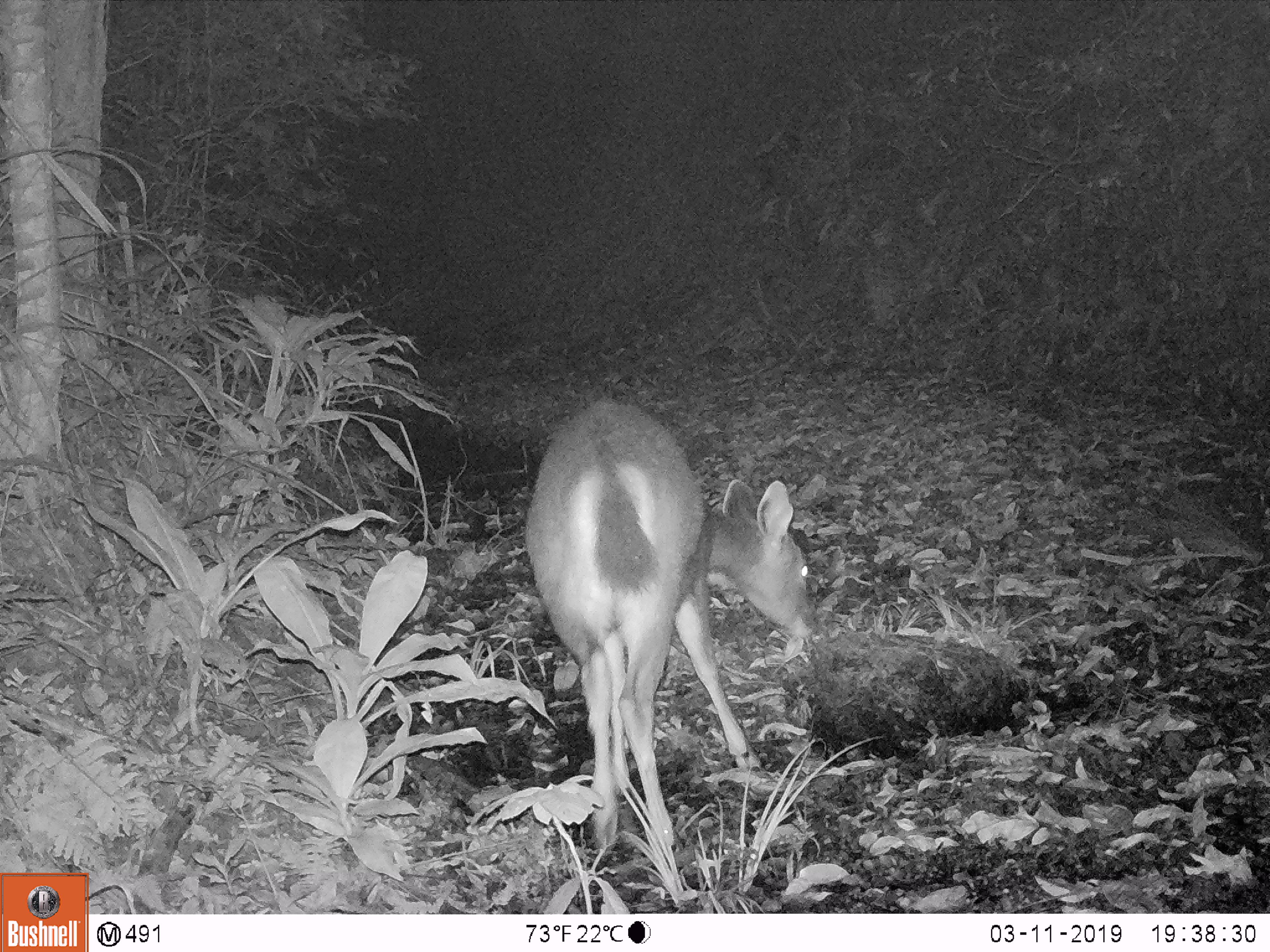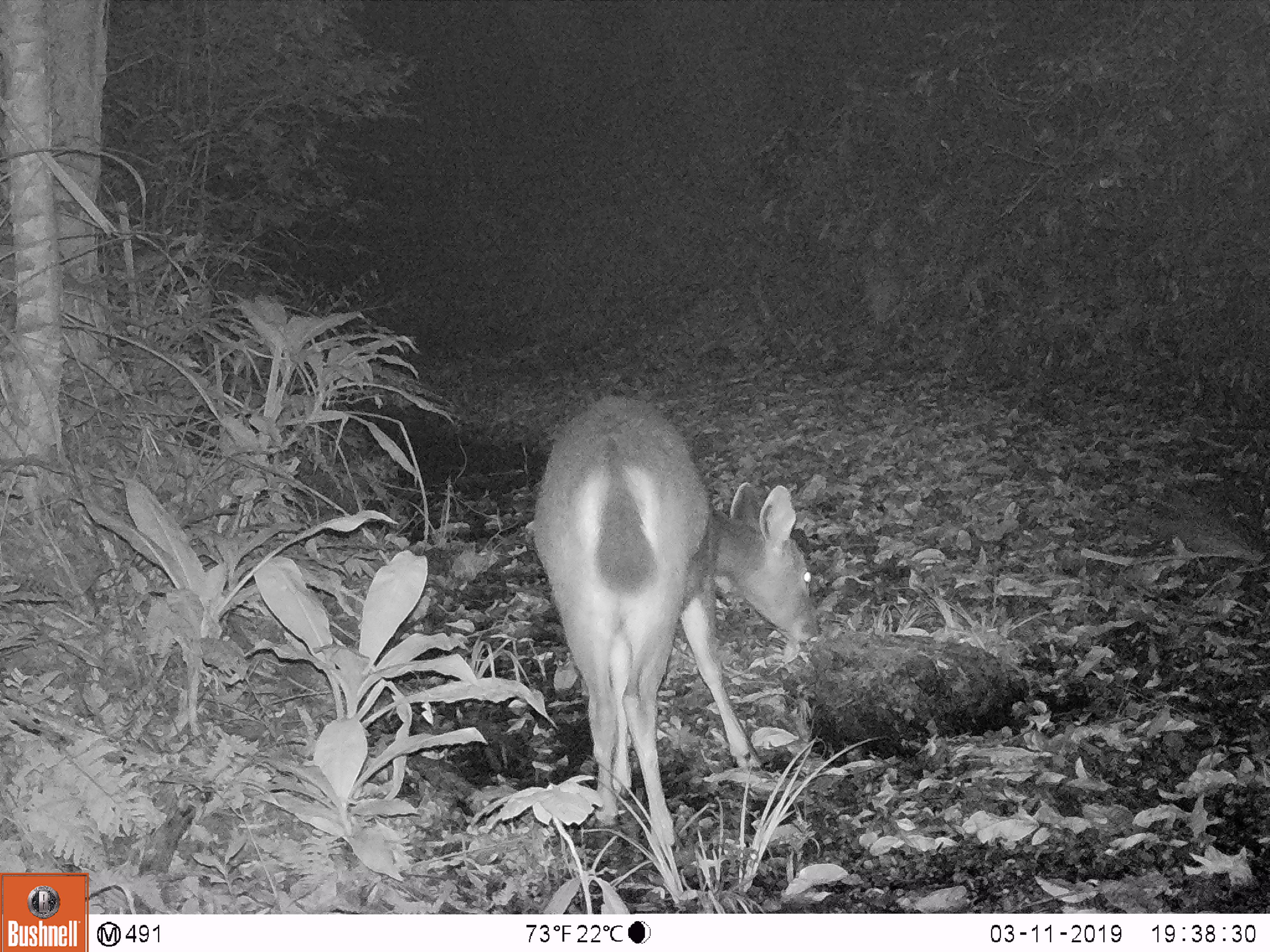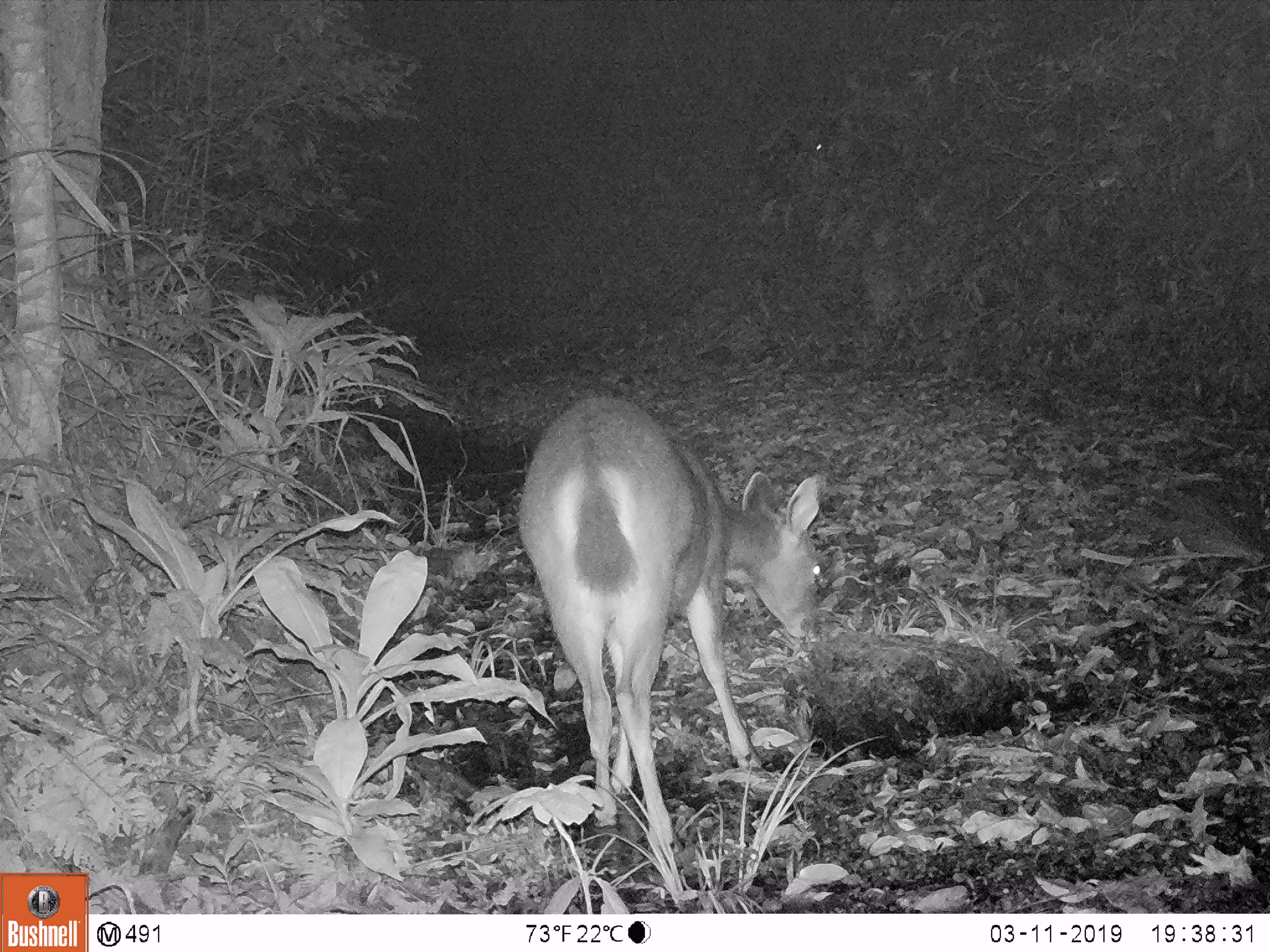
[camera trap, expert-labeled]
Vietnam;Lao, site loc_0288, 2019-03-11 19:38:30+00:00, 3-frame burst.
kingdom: Animalia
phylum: Chordata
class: Mammalia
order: Artiodactyla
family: Cervidae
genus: Rusa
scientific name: Rusa unicolor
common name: sambar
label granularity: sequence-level